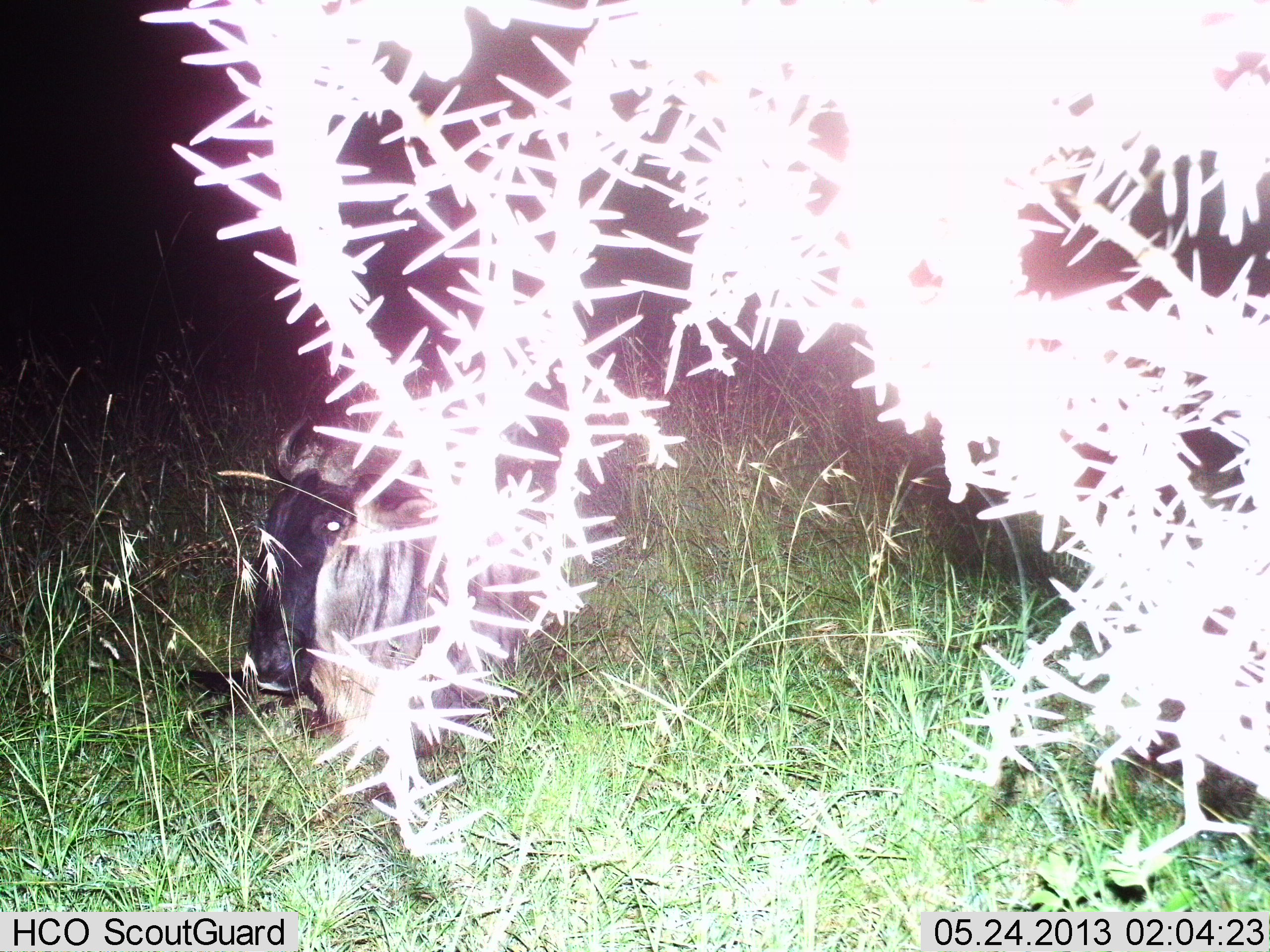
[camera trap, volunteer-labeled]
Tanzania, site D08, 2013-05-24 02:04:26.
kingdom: Animalia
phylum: Chordata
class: Mammalia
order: Artiodactyla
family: Bovidae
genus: Connochaetes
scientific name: Connochaetes taurinus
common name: blue wildebeest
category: wildebeest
Wildebeest (blue wildebeest) (Connochaetes taurinus), count 1. Behavior (volunteer vote fractions): standing 14%, resting 83%, moving 0%, interacting 0%. Young present (vote fraction): 0%. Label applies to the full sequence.